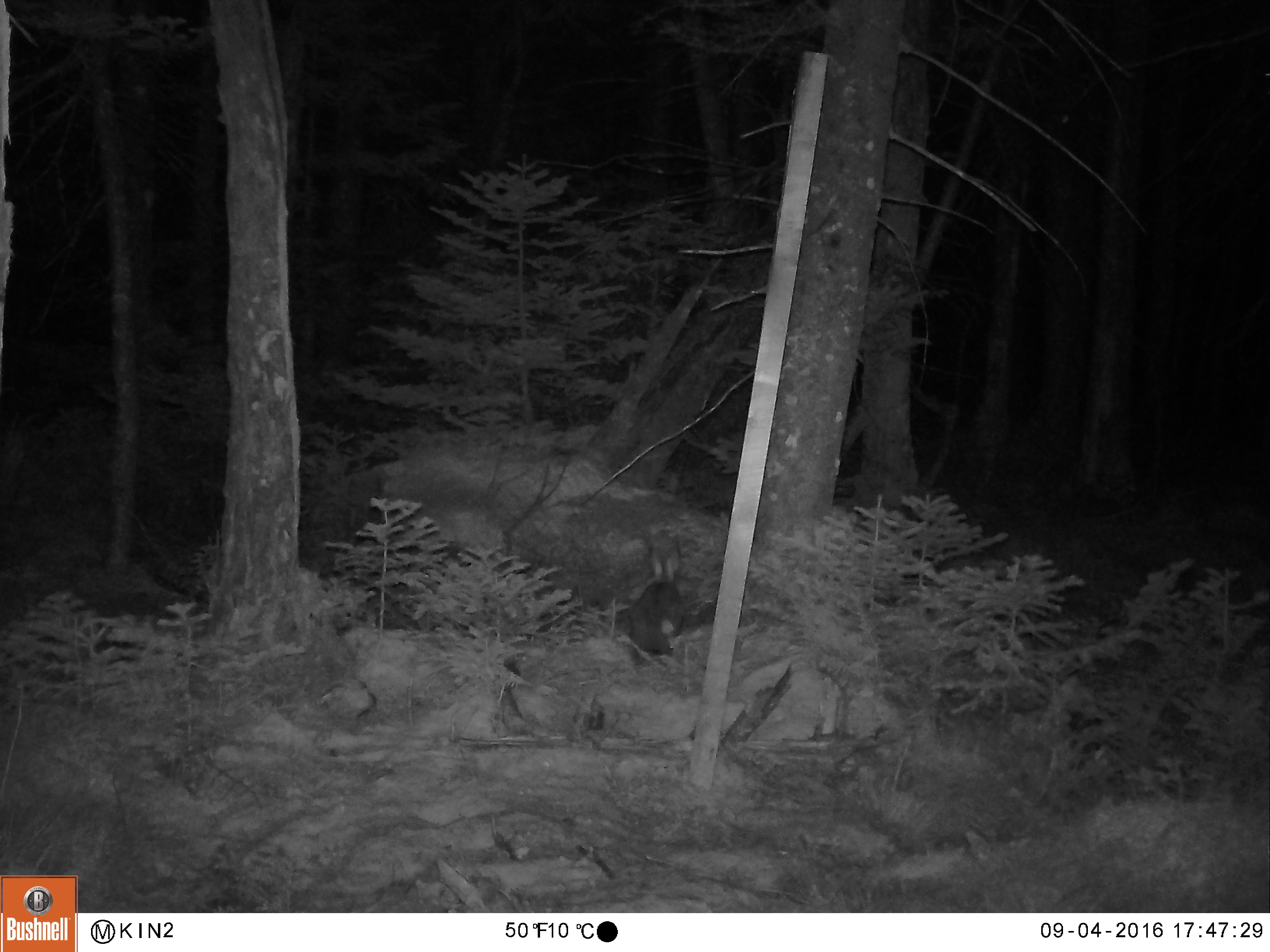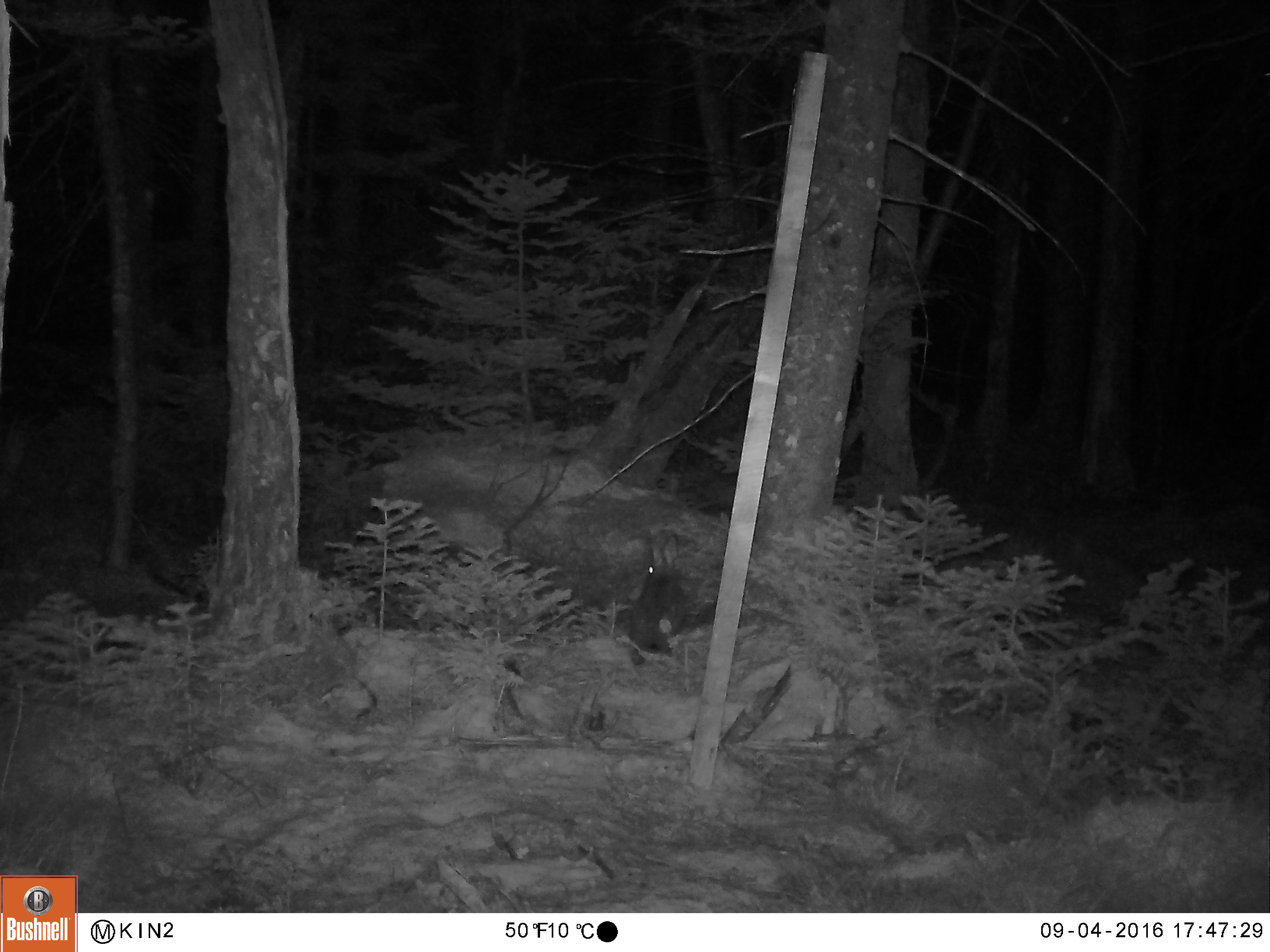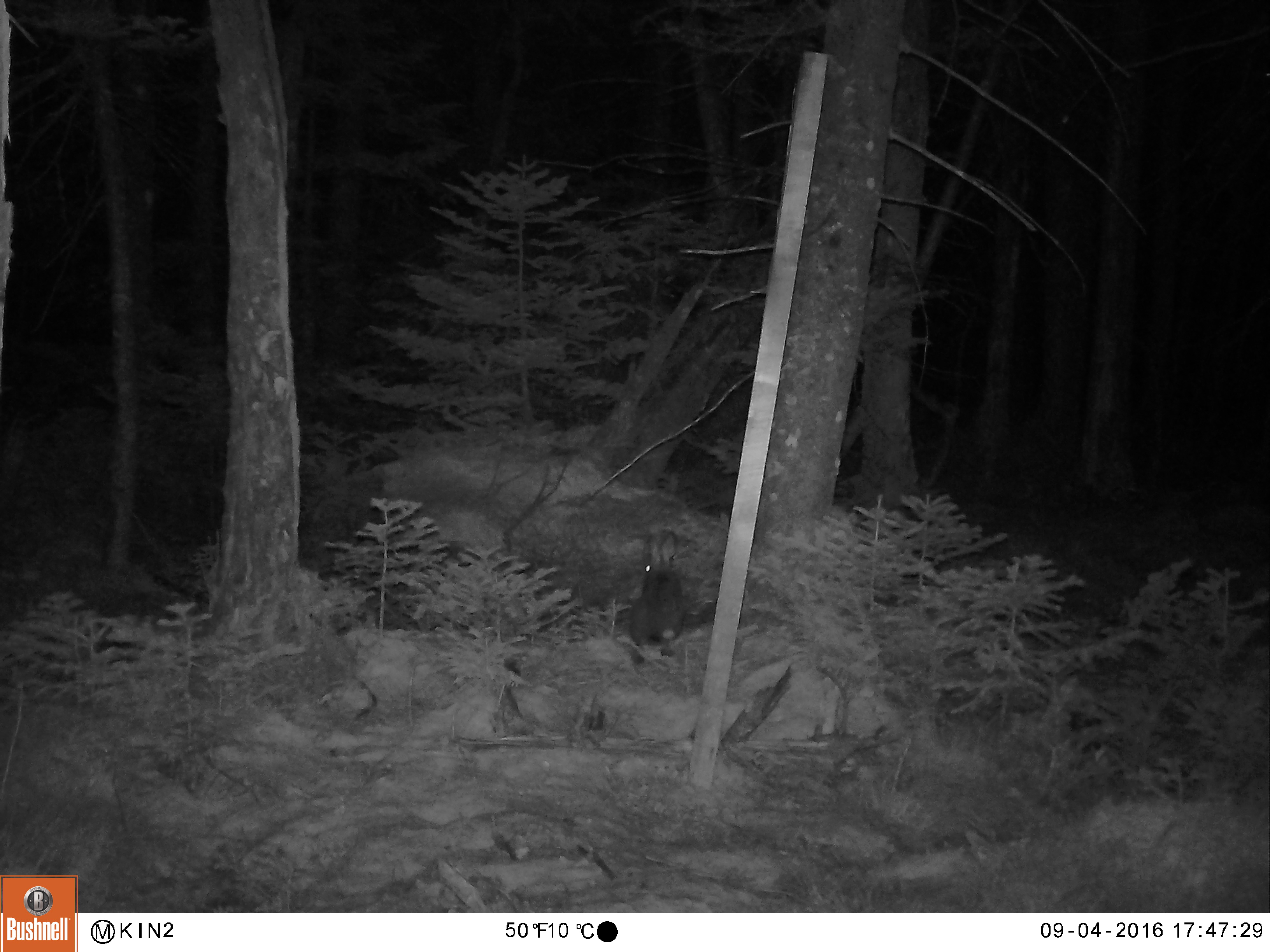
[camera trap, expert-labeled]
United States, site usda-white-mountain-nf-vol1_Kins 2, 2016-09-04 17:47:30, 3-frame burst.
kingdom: Animalia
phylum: Chordata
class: Mammalia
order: Lagomorpha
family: Leporidae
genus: Lepus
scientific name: Lepus americanus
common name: snowshoe hare